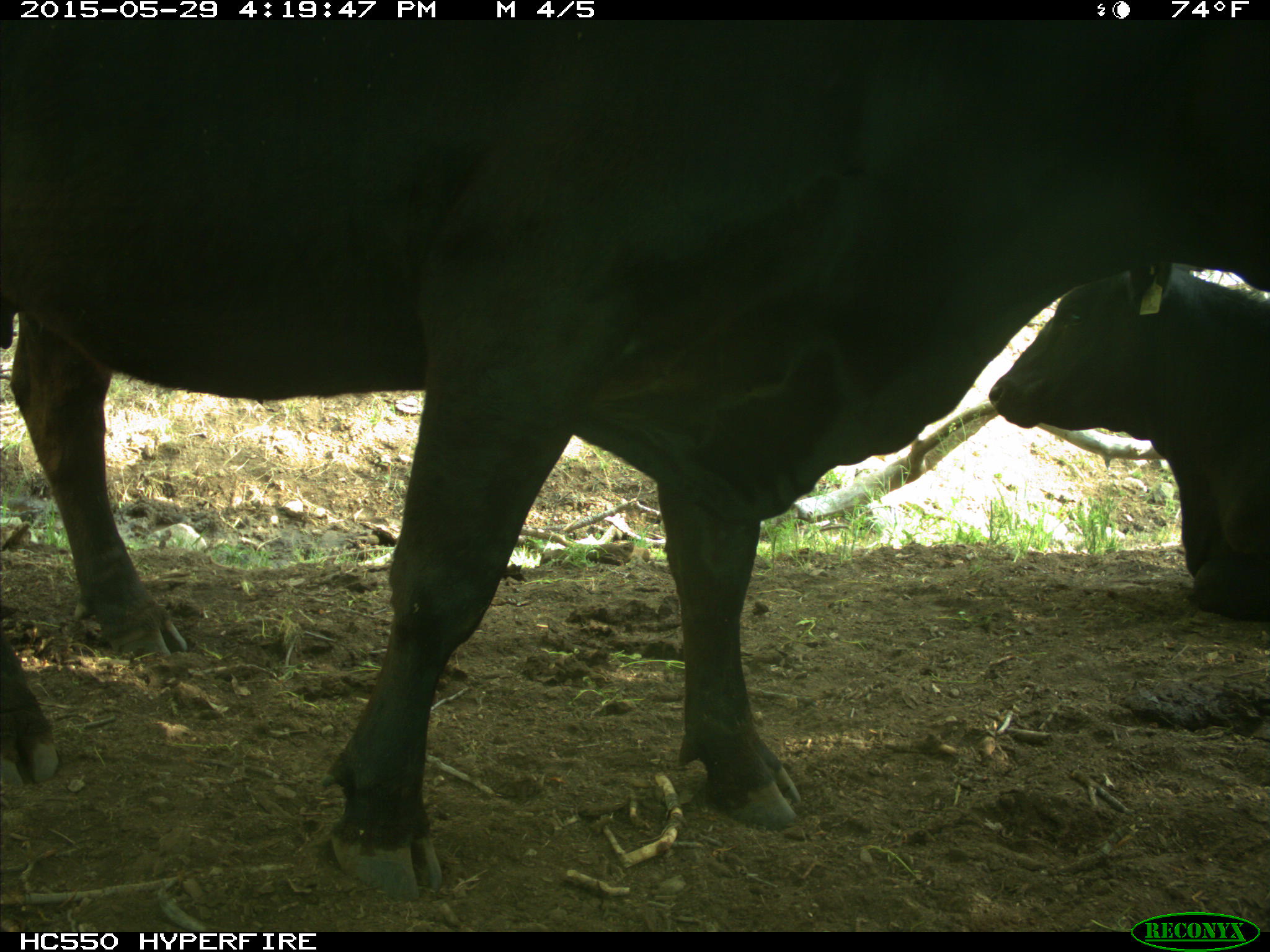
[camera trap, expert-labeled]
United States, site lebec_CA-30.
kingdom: Animalia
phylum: Chordata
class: Mammalia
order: Artiodactyla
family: Bovidae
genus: Bos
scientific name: Bos taurus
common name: domestic cow